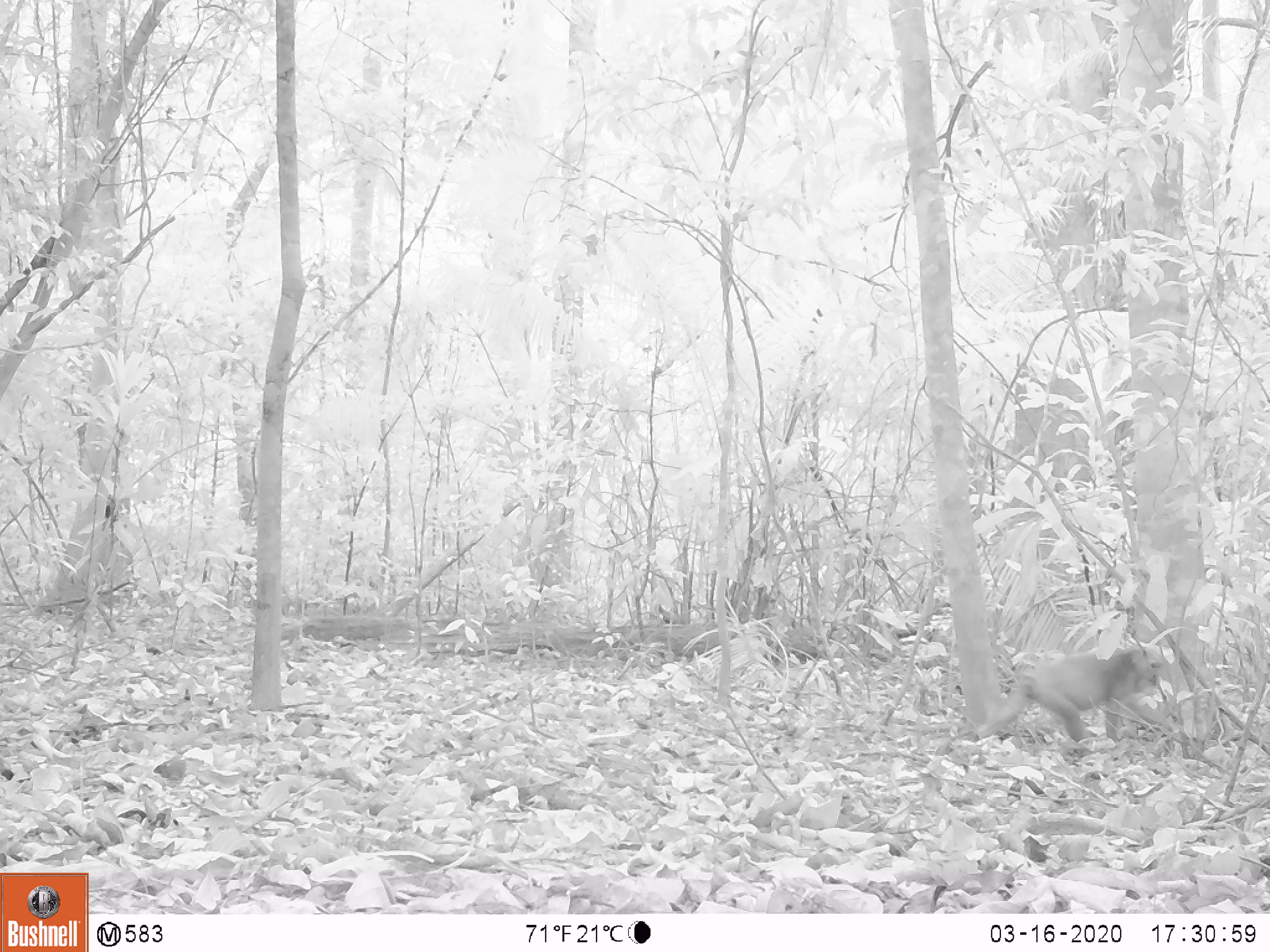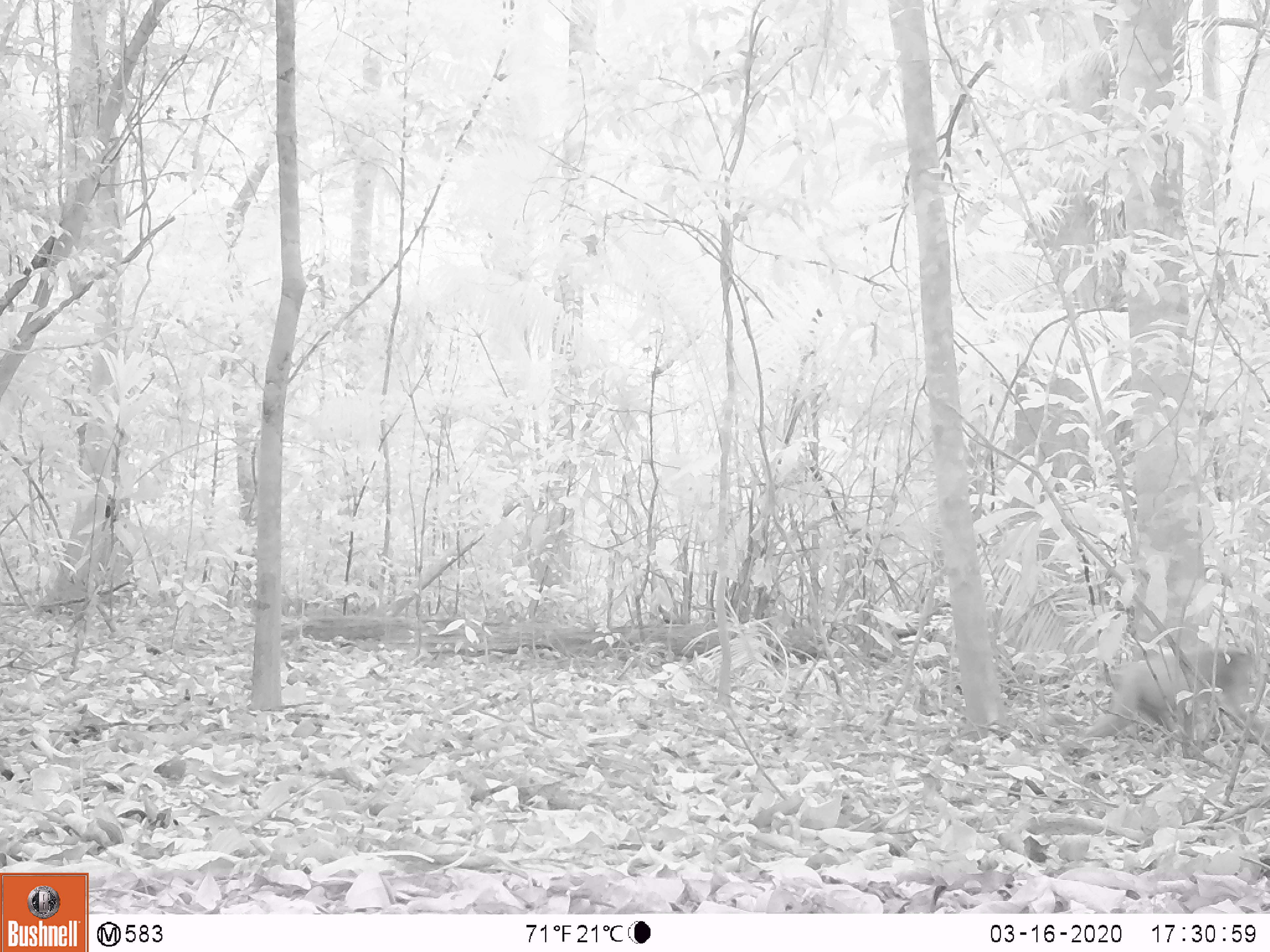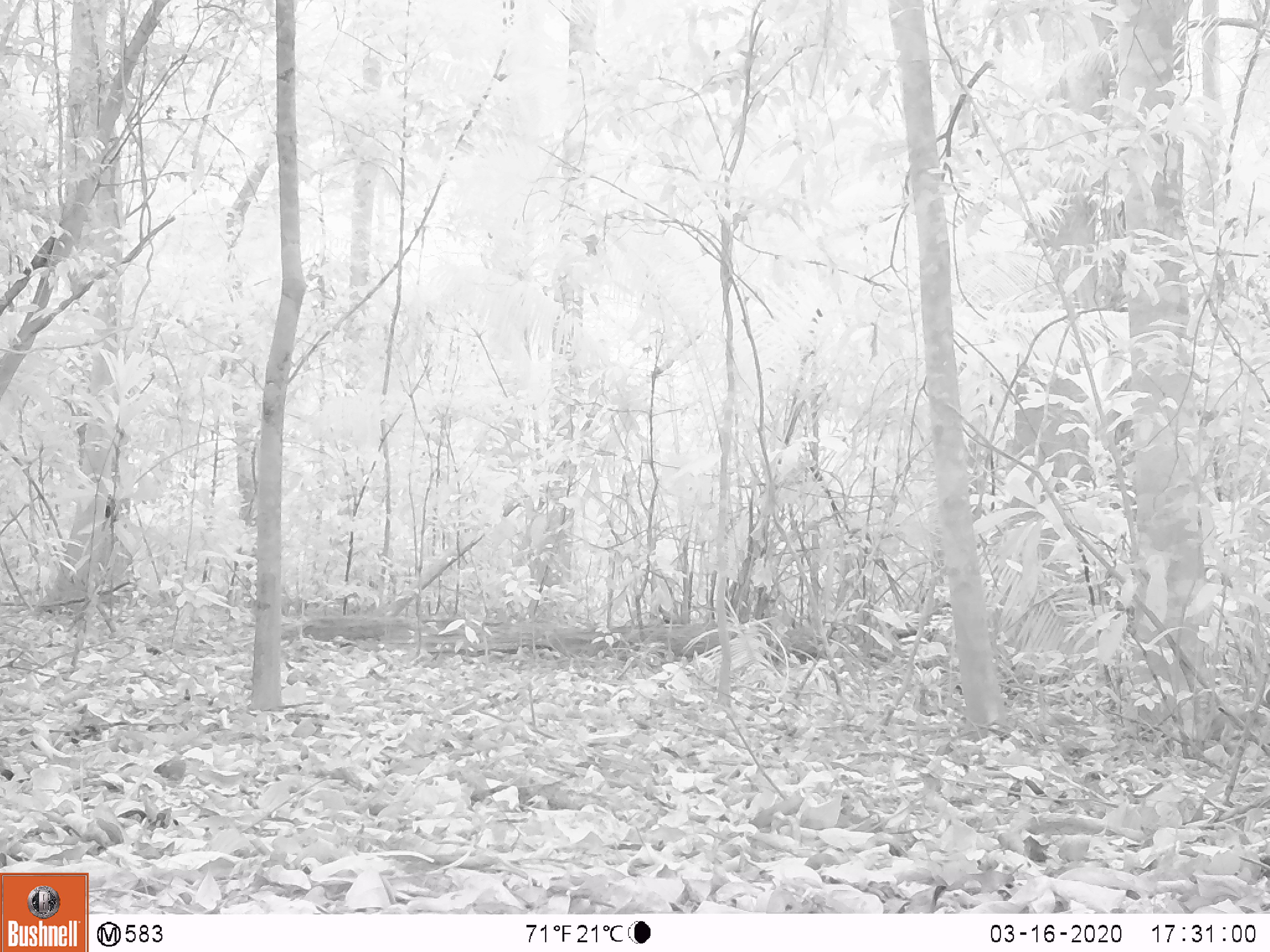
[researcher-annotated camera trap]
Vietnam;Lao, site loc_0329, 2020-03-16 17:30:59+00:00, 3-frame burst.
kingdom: Animalia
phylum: Chordata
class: Mammalia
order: Primates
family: Cercopithecidae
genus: Macaca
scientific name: Macaca arctoides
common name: stump-tailed macaque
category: stump tailed macaque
Stump tailed macaque (stump-tailed macaque) (Macaca arctoides). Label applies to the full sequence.